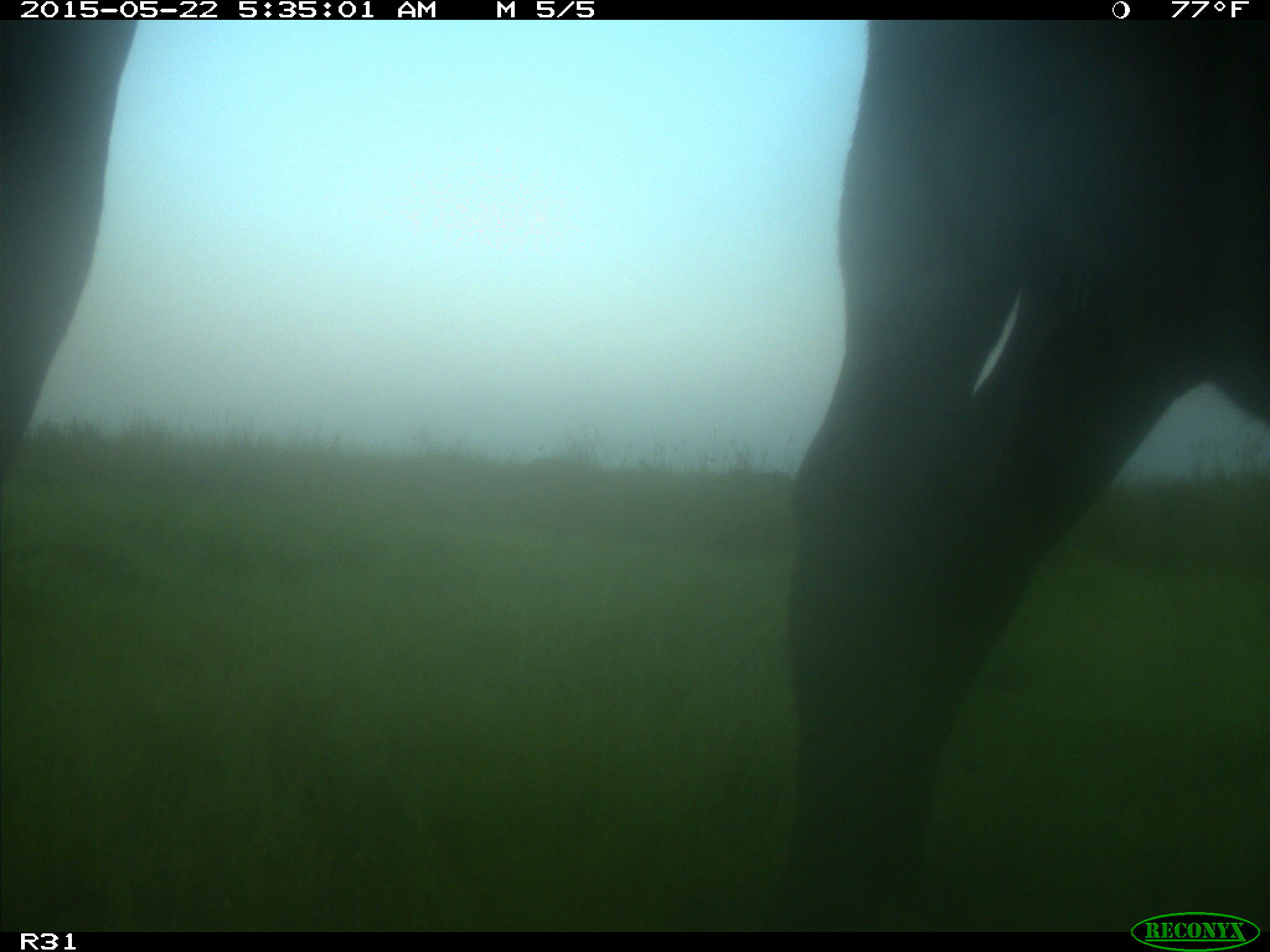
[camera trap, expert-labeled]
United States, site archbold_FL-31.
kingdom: Animalia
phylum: Chordata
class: Mammalia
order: Artiodactyla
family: Bovidae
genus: Bos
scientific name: Bos taurus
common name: domestic cow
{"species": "Bos taurus (domestic cow)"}